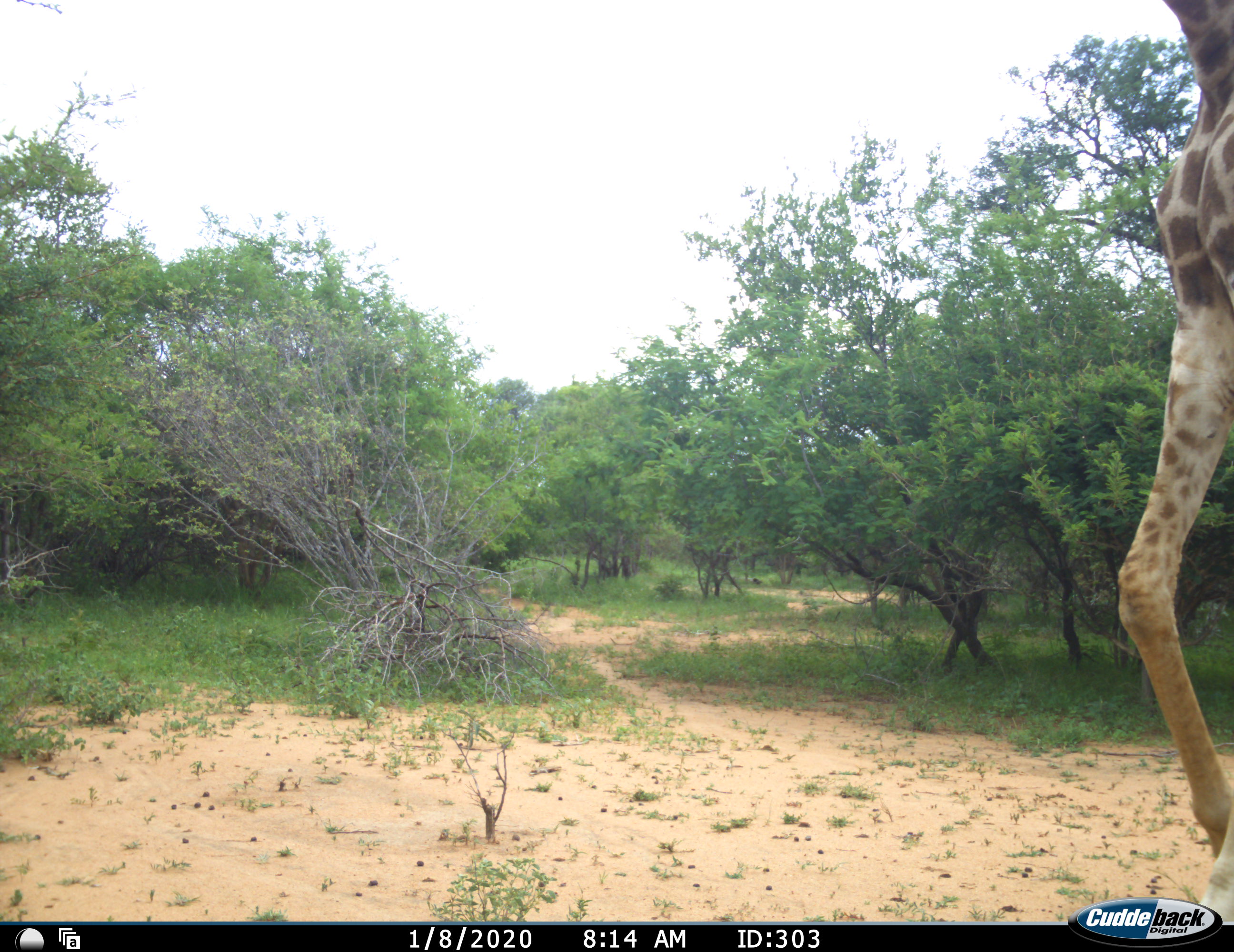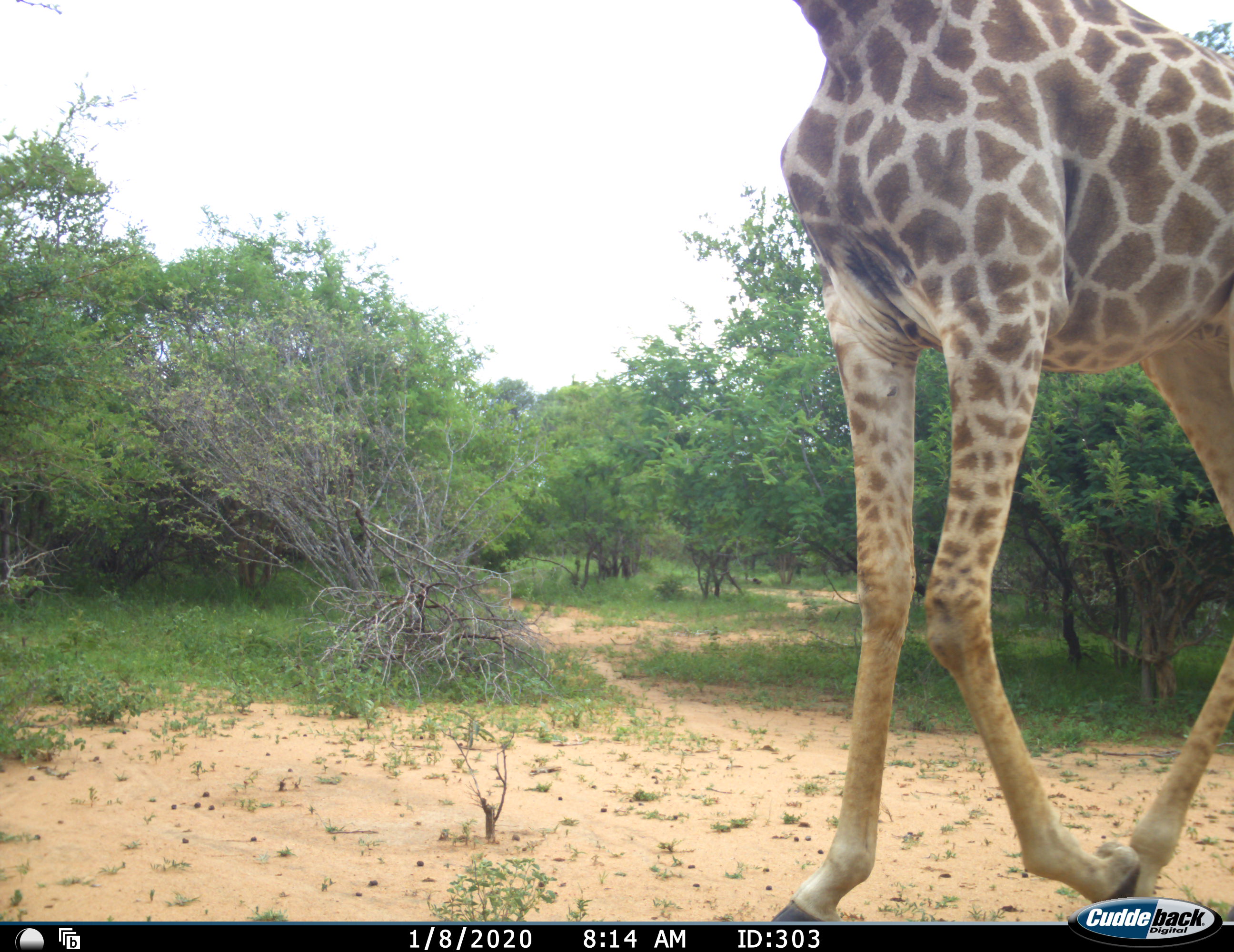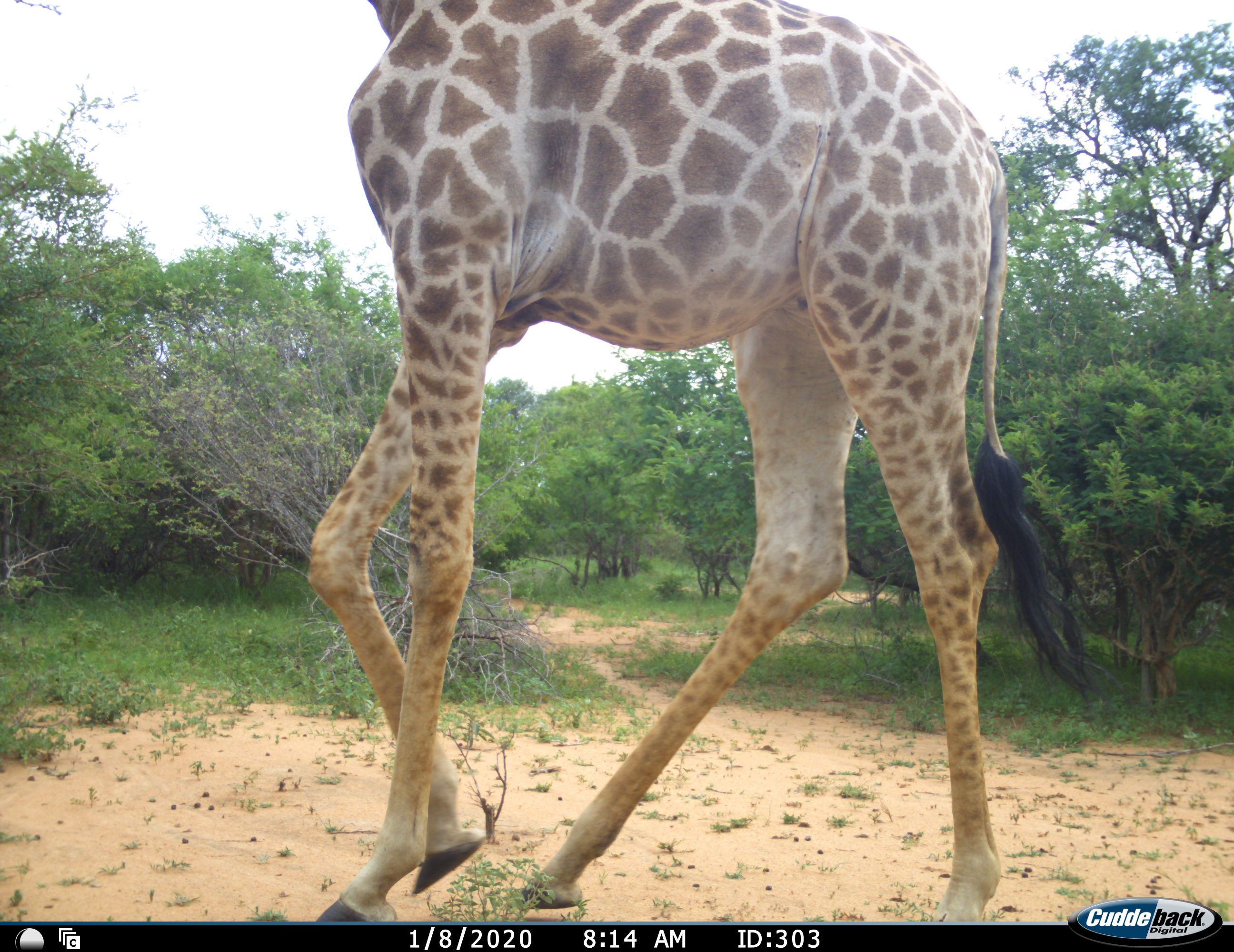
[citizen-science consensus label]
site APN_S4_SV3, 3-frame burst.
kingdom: Animalia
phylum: Chordata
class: Mammalia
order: Artiodactyla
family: Giraffidae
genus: Giraffa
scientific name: Giraffa camelopardalis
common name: giraffe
Giraffe (Giraffa camelopardalis), count 1. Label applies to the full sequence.